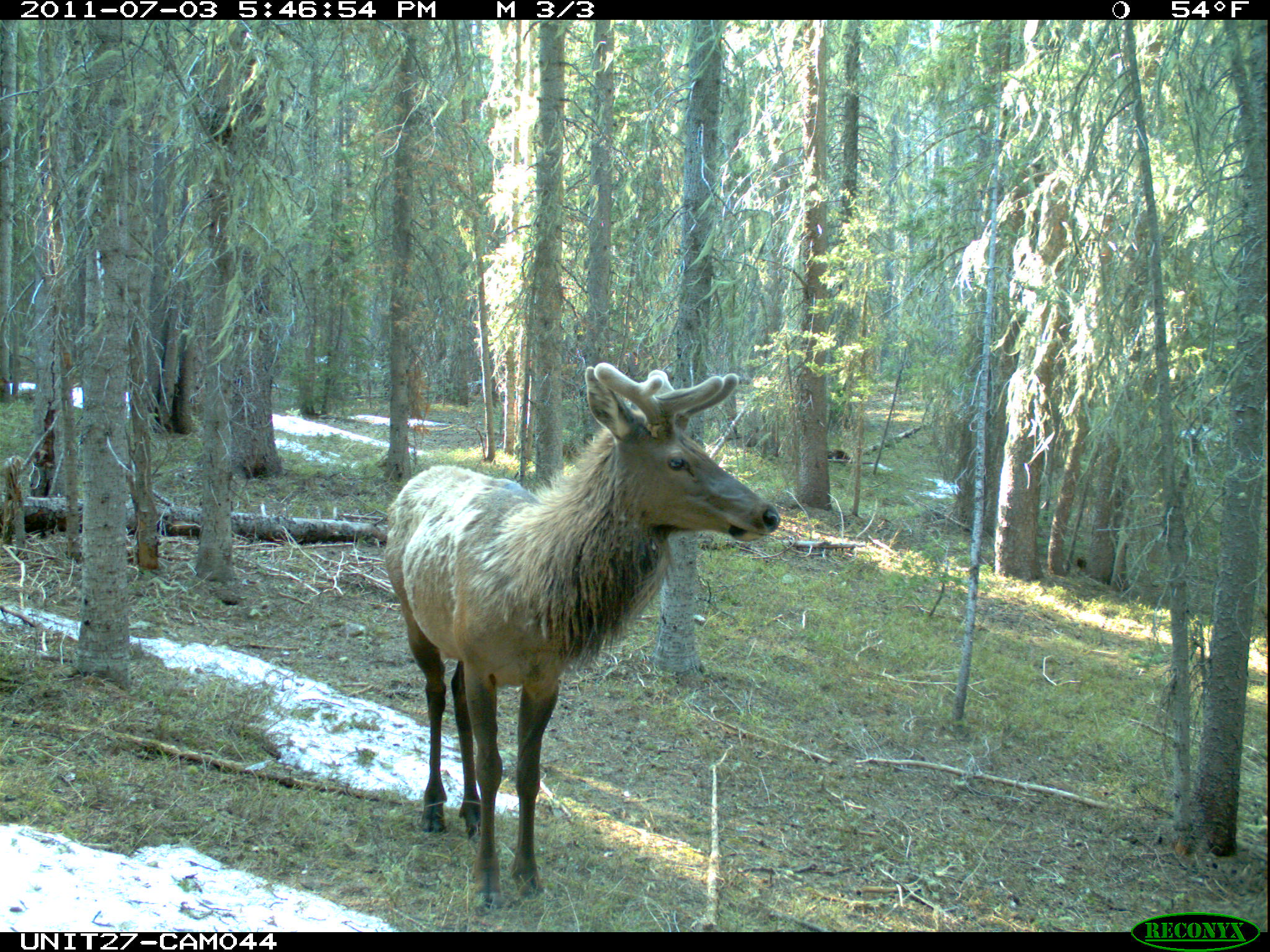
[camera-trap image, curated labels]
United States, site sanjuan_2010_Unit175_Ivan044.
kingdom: Animalia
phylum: Chordata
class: Mammalia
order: Artiodactyla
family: Cervidae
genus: Cervus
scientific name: Cervus elaphus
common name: red deer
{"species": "Cervus elaphus (red deer)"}